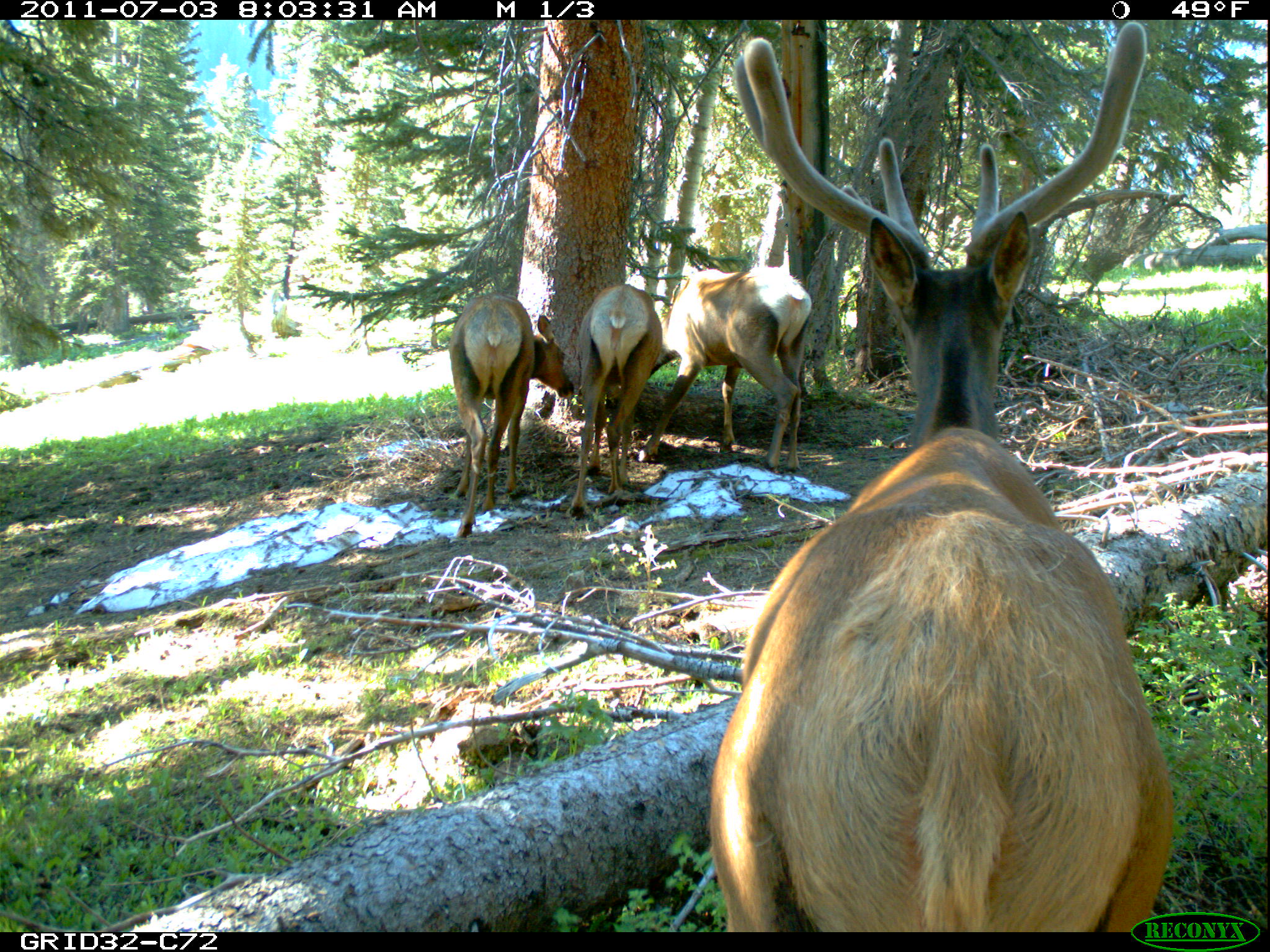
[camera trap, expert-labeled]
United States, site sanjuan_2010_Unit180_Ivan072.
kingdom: Animalia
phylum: Chordata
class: Mammalia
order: Artiodactyla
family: Cervidae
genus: Cervus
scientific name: Cervus elaphus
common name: red deer